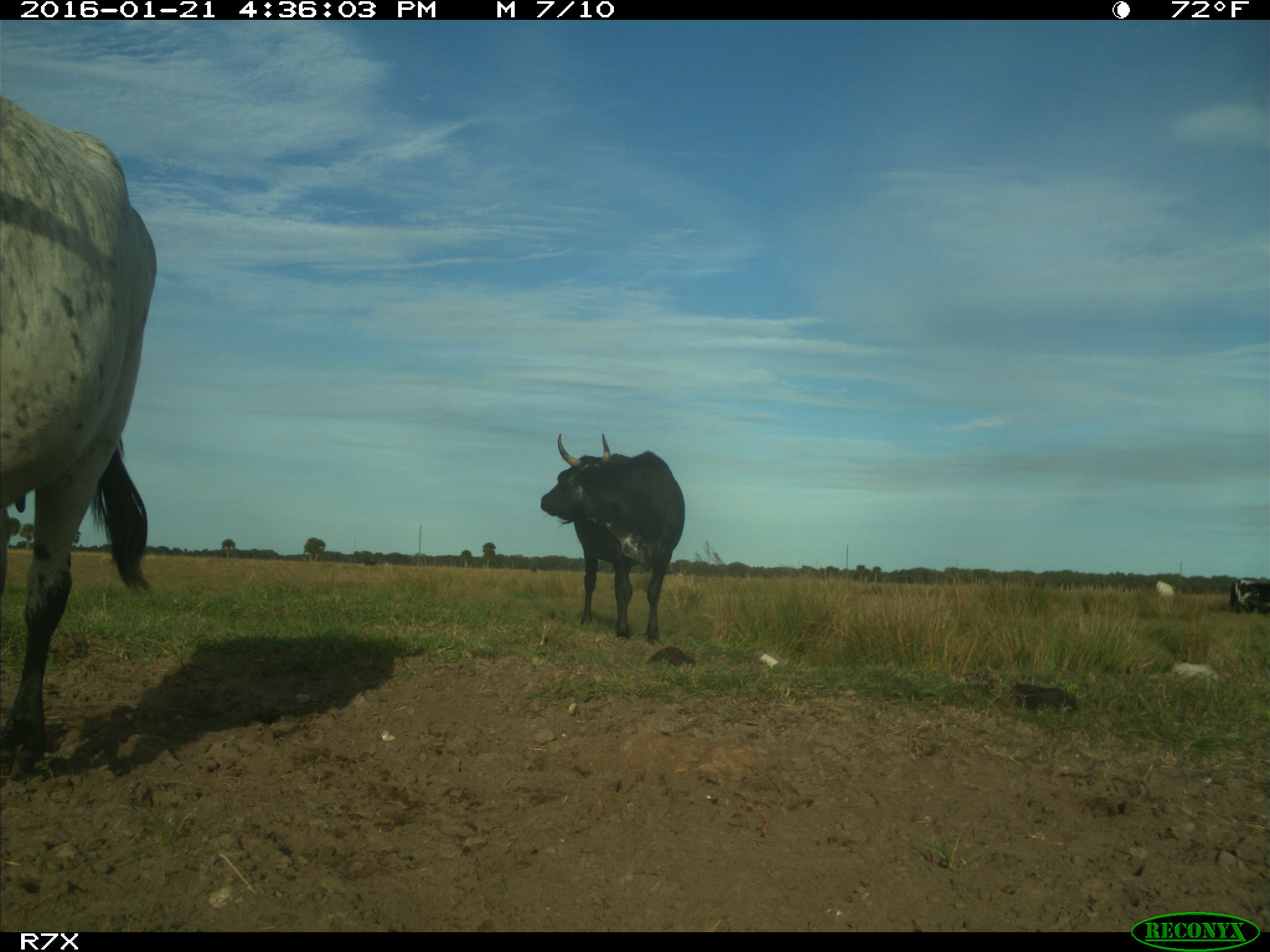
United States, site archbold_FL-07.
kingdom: Animalia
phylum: Chordata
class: Mammalia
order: Artiodactyla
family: Bovidae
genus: Bos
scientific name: Bos taurus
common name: domestic cow